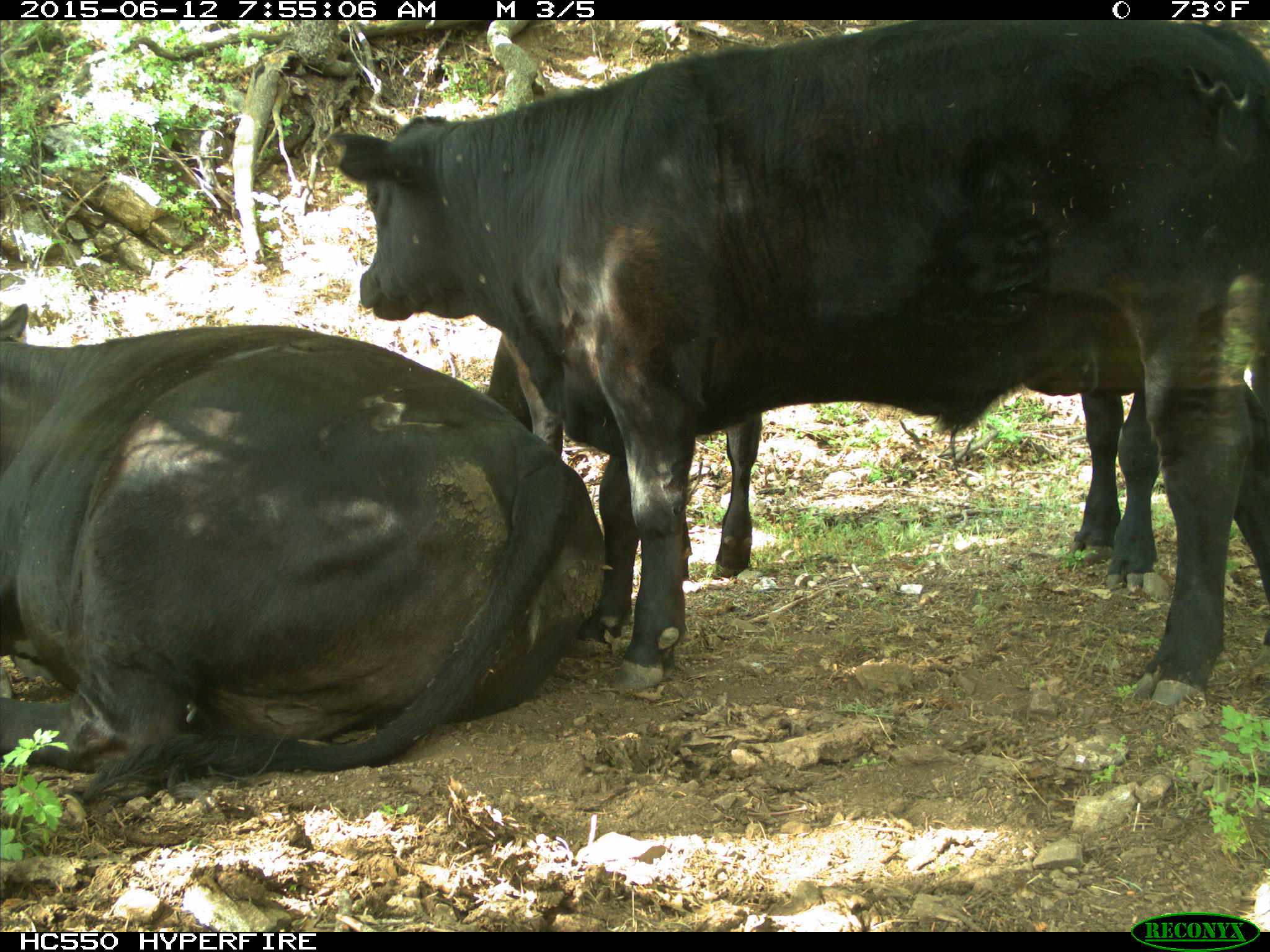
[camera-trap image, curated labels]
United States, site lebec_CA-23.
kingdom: Animalia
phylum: Chordata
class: Mammalia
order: Artiodactyla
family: Bovidae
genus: Bos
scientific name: Bos taurus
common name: domestic cow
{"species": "Bos taurus (domestic cow)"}